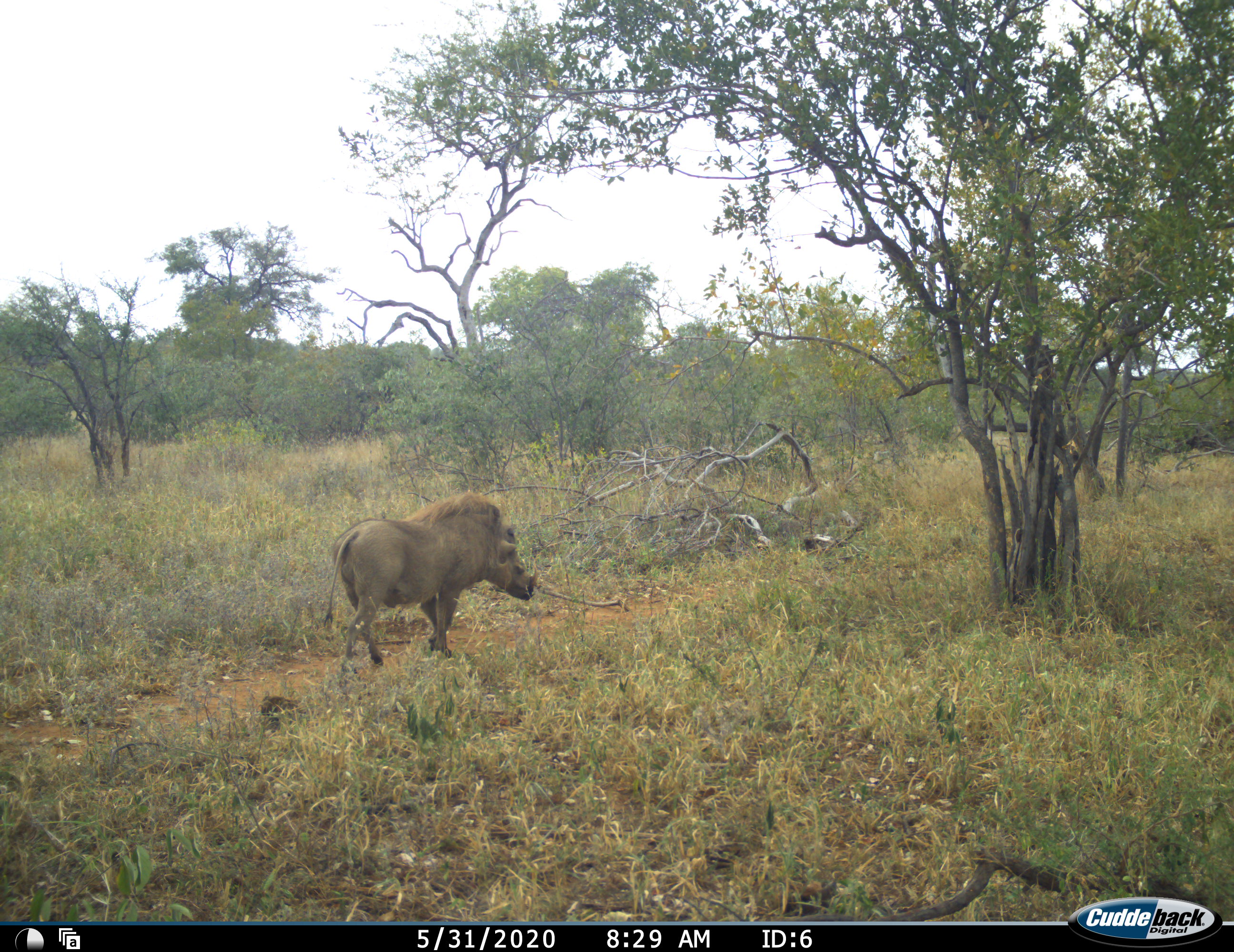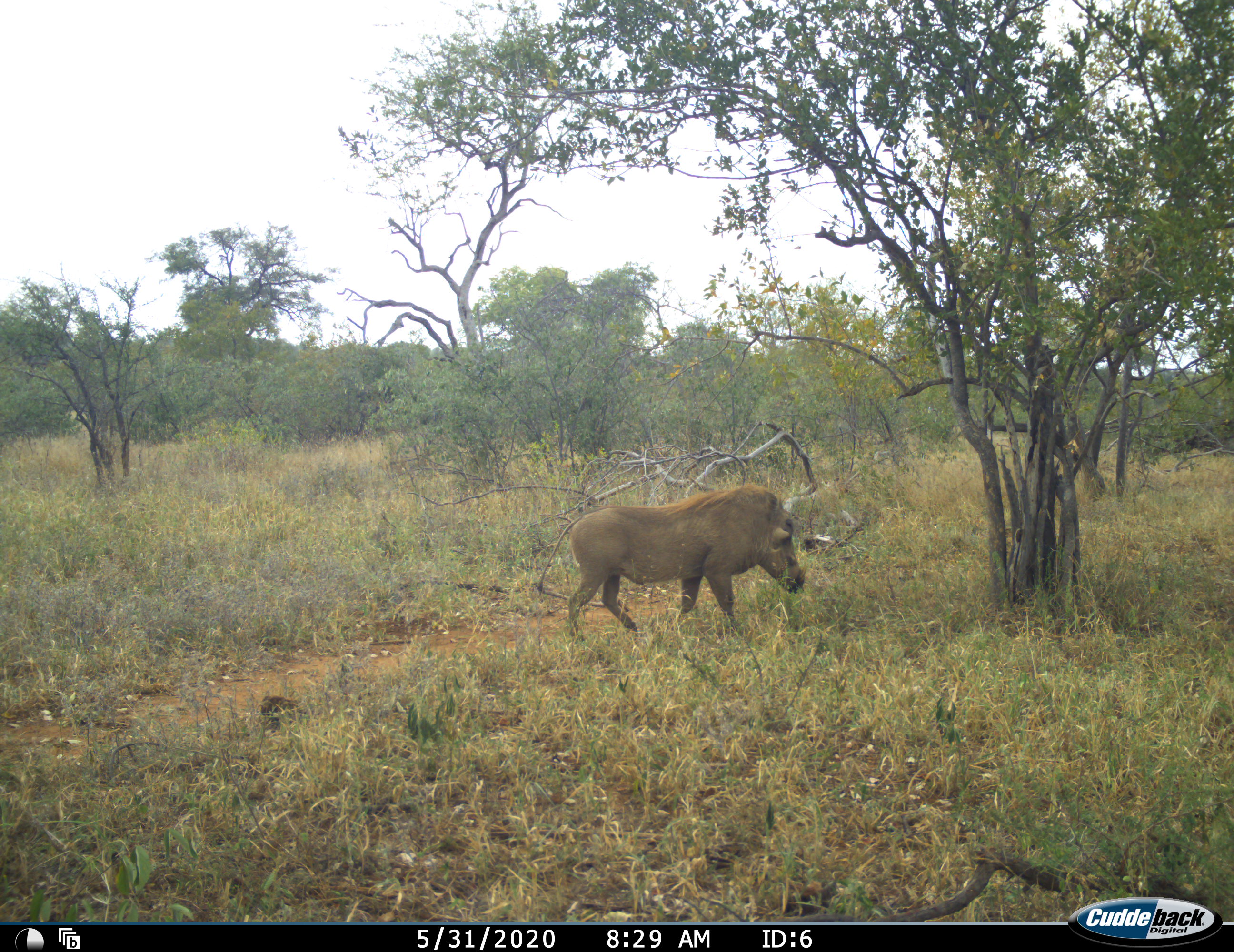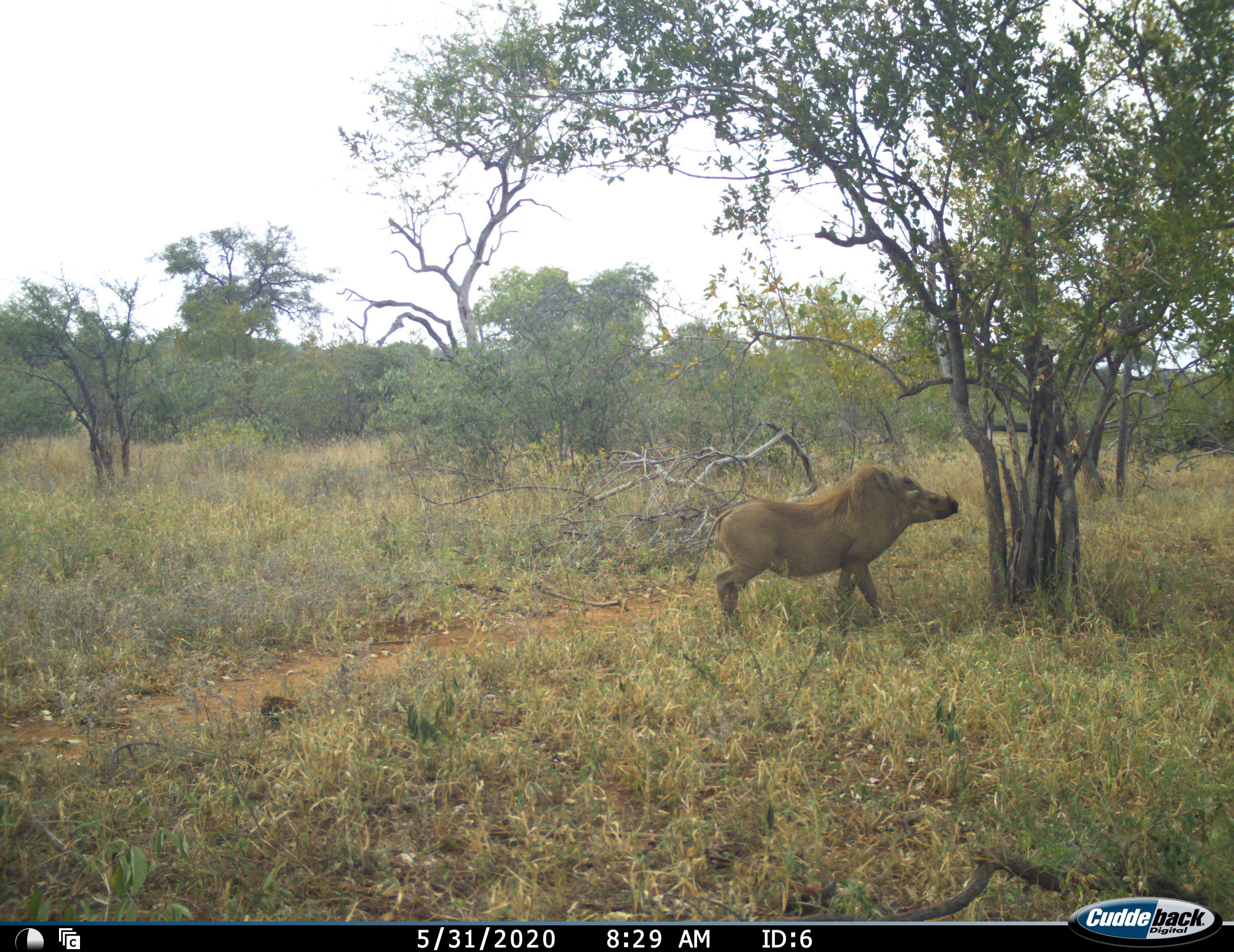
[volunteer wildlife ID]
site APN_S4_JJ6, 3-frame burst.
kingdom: Animalia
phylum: Chordata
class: Mammalia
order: Artiodactyla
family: Suidae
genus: Phacochoerus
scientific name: Phacochoerus africanus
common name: warthog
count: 1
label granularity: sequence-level